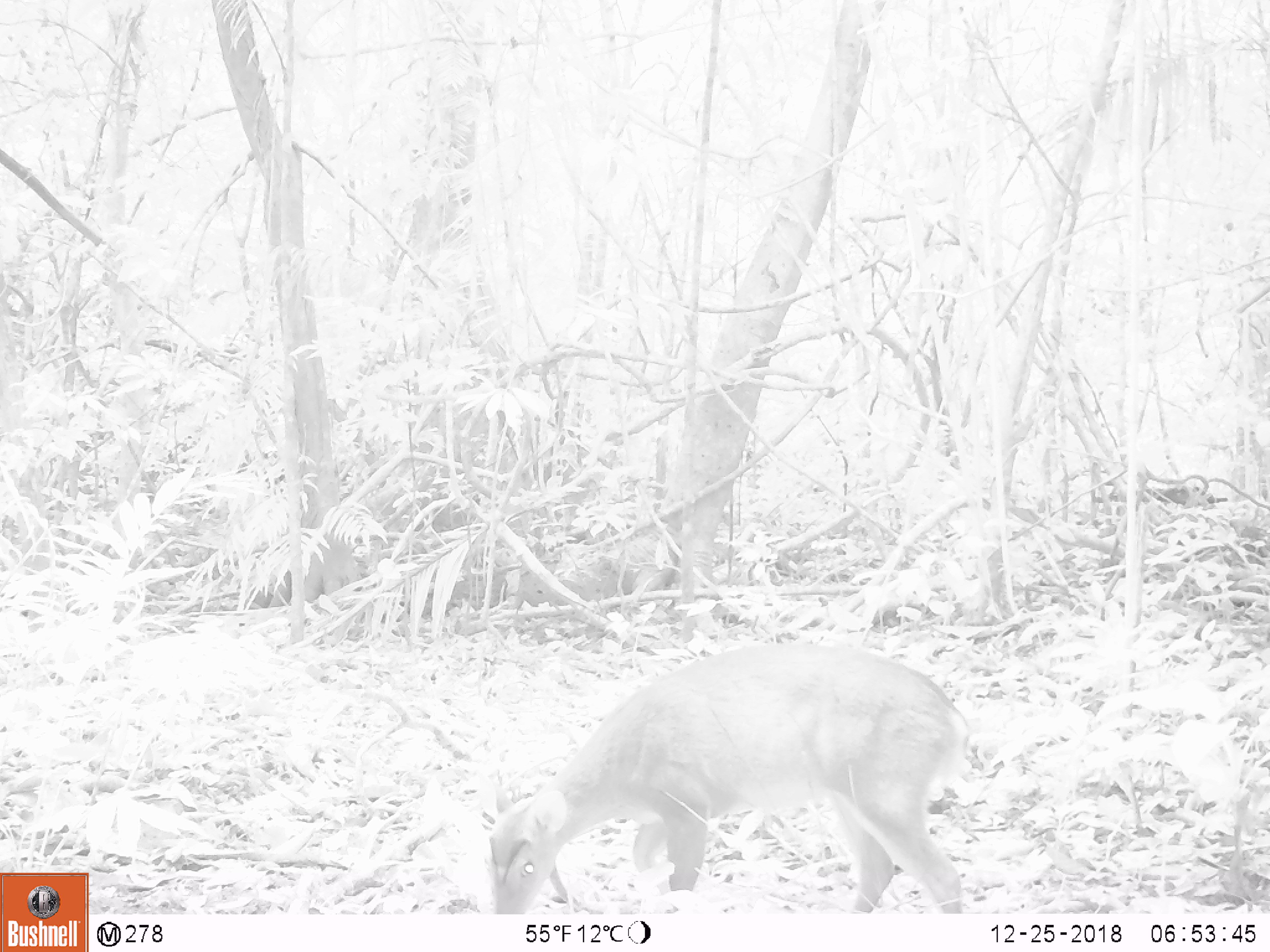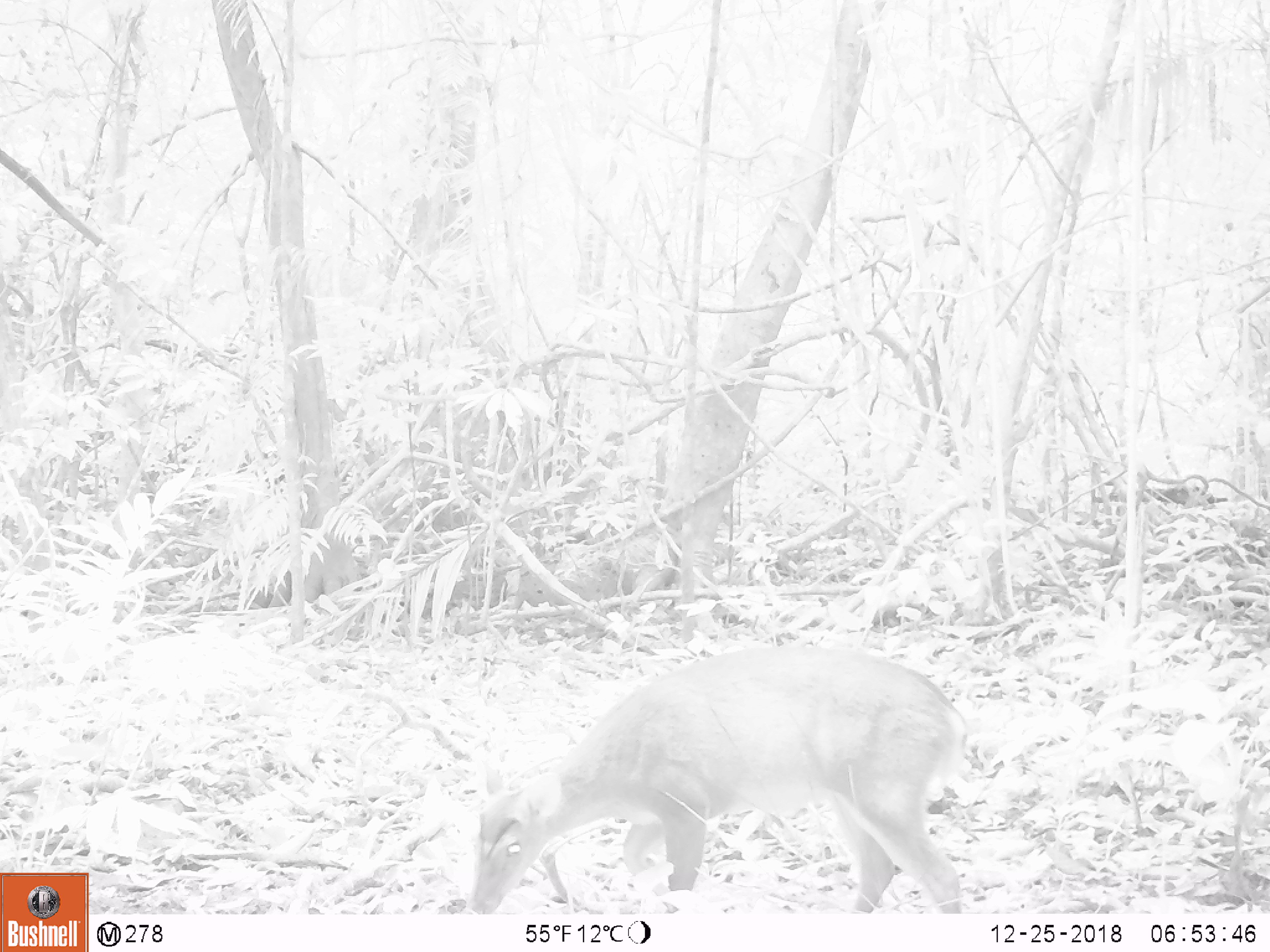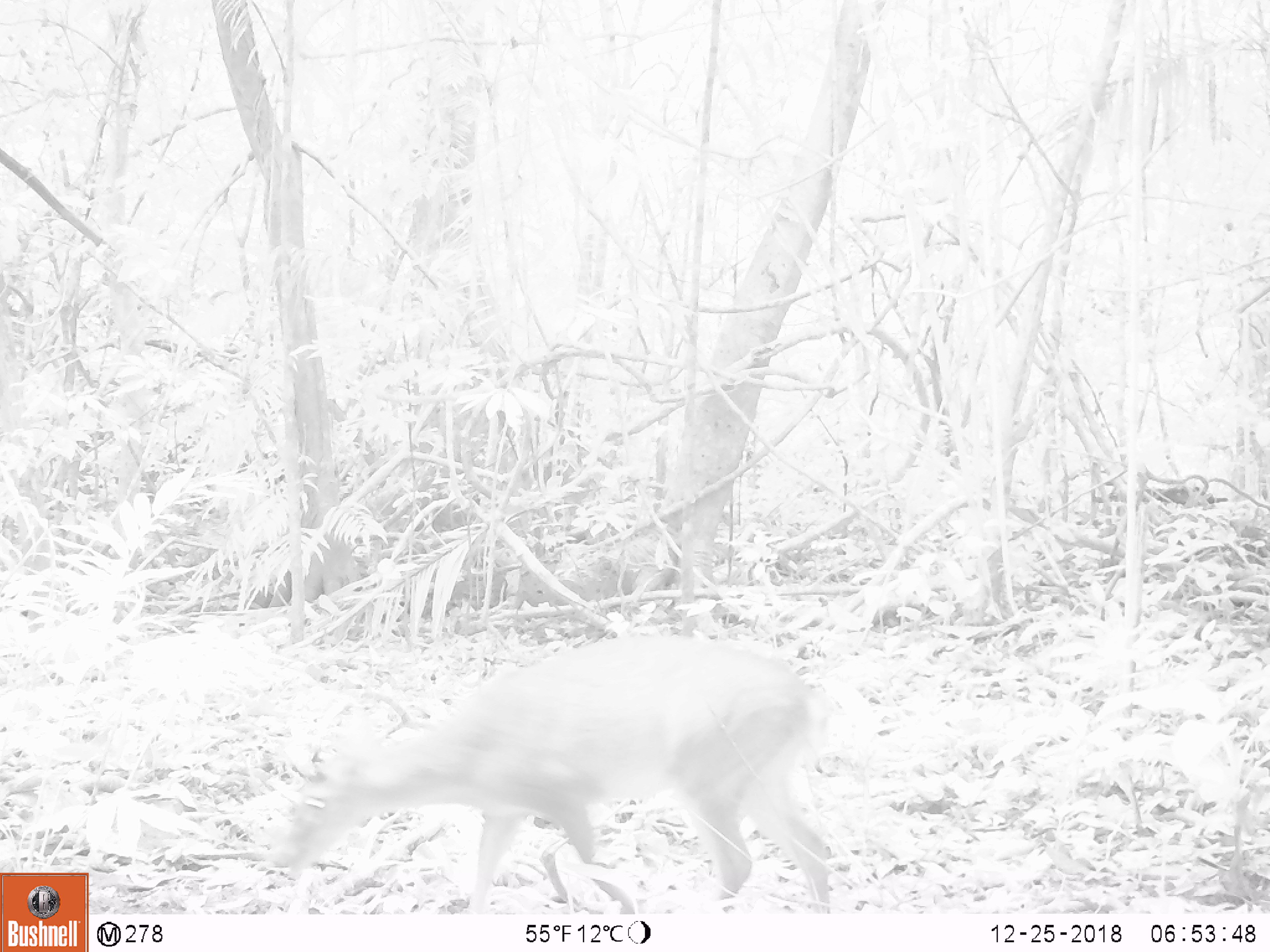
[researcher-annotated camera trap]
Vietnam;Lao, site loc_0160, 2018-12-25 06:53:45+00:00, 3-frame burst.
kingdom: Animalia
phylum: Chordata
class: Mammalia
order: Artiodactyla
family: Cervidae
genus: Muntiacus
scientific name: Muntiacus vuquangensis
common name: large-antlered muntjac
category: large antlered muntjac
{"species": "large antlered muntjac (large-antlered muntjac) (Muntiacus vuquangensis)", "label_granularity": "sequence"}